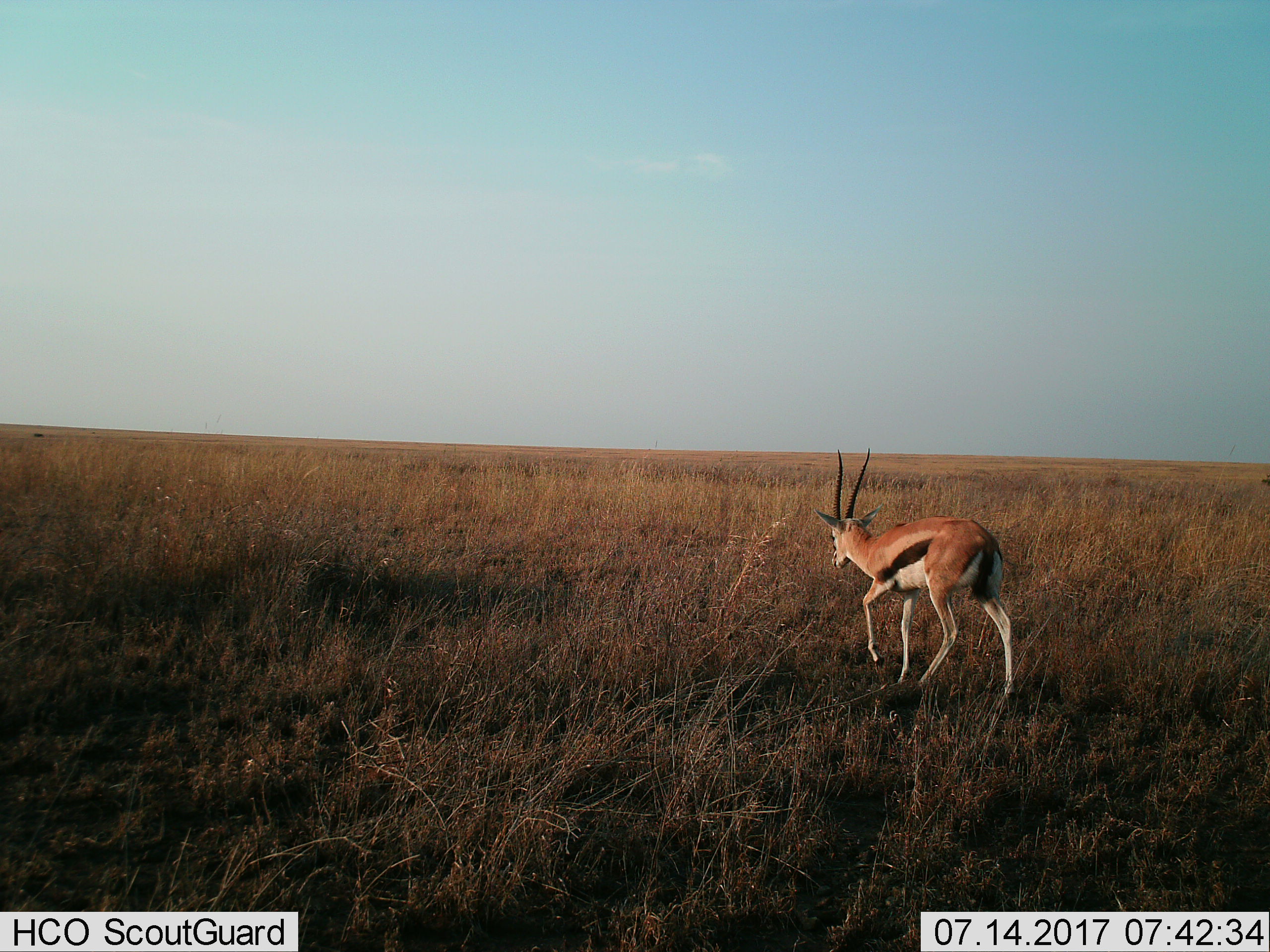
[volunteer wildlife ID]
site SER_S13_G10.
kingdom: Animalia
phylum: Chordata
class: Mammalia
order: Artiodactyla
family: Bovidae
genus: Eudorcas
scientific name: Eudorcas thomsonii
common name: thomson's gazelle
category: gazellethomsons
Gazellethomsons (thomson's gazelle) (Eudorcas thomsonii), count 1. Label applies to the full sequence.